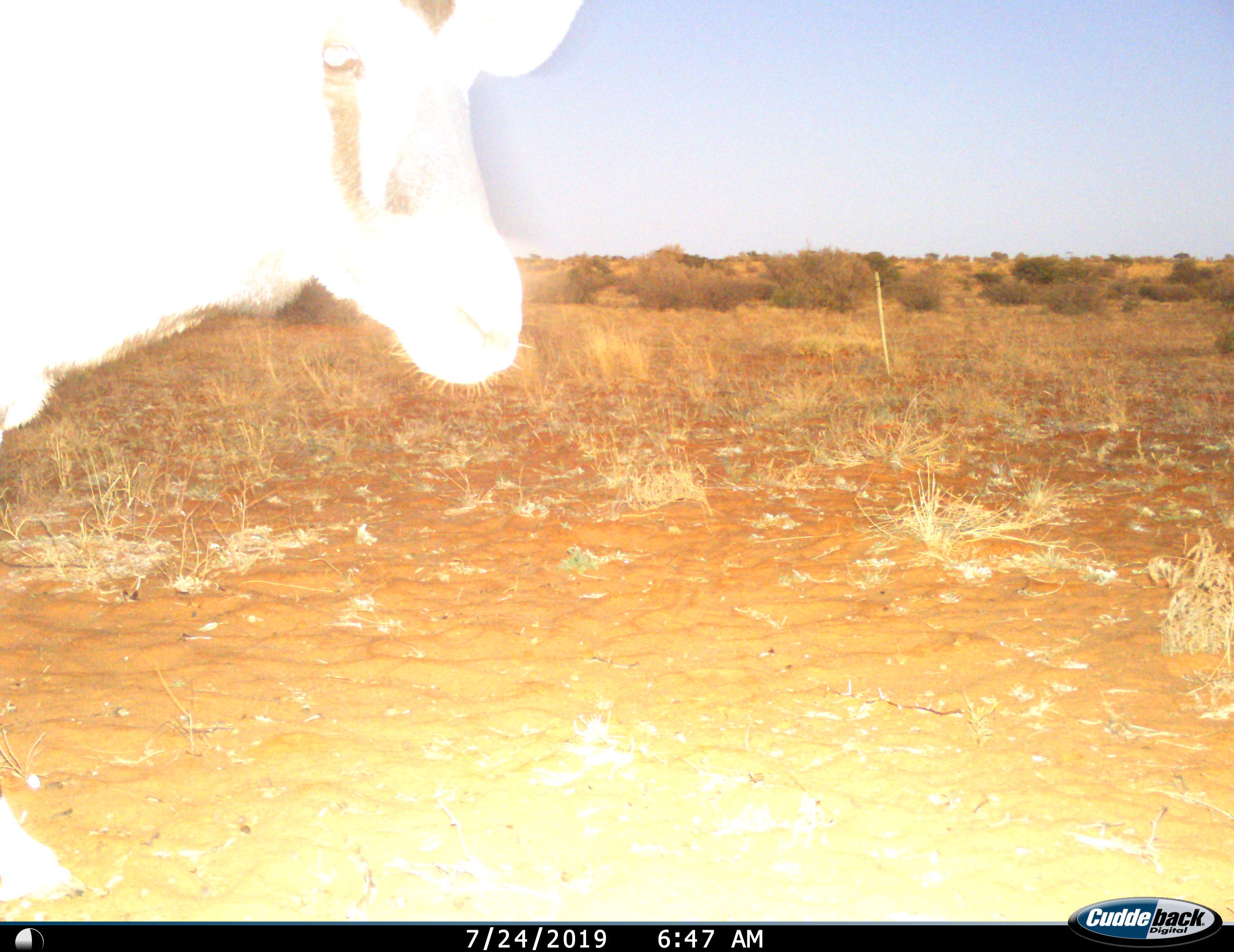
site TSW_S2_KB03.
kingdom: Animalia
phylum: Chordata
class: Mammalia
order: Artiodactyla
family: Bovidae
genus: Oryx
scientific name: Oryx gazella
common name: gemsbok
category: oryx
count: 1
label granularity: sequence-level